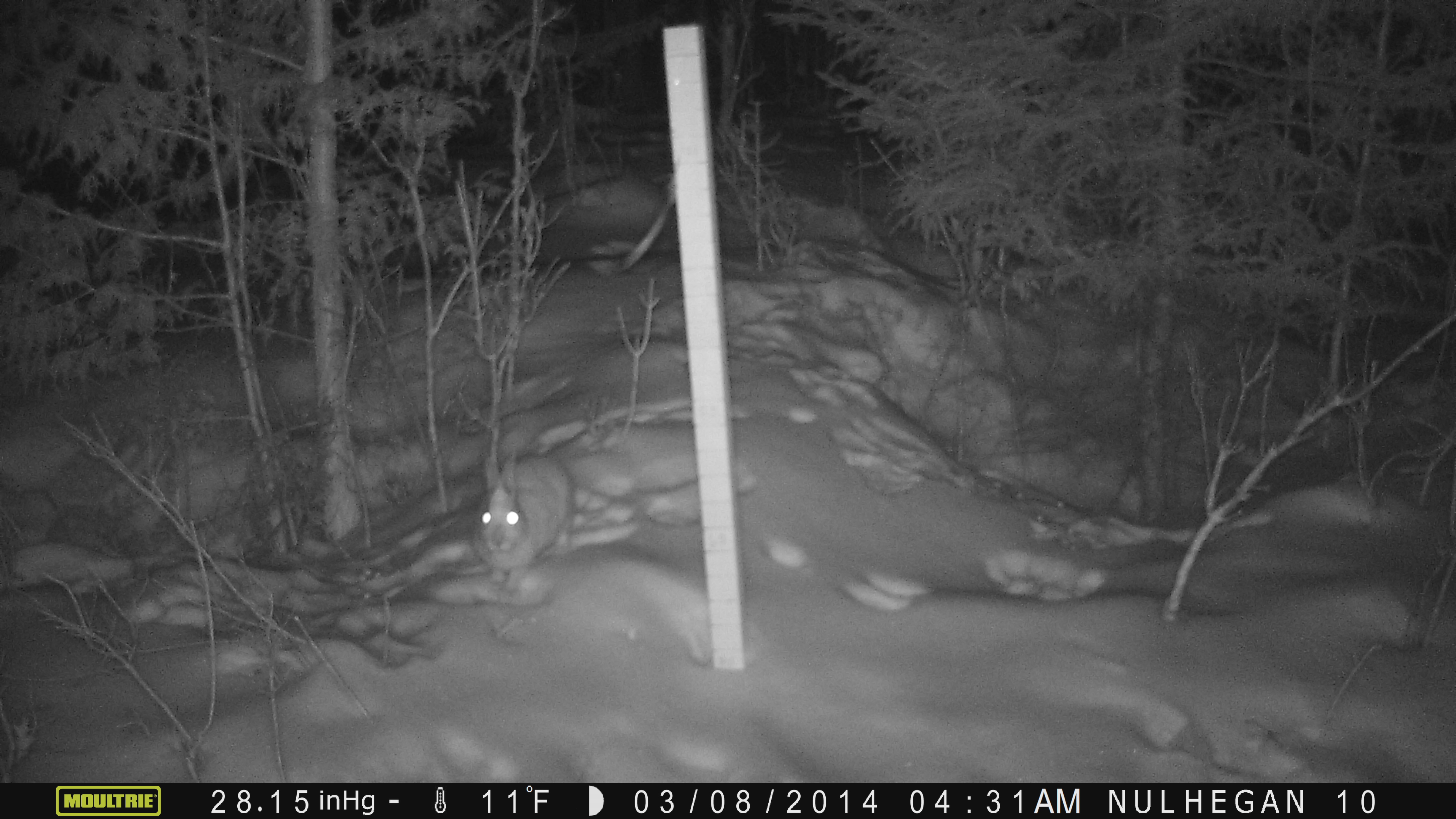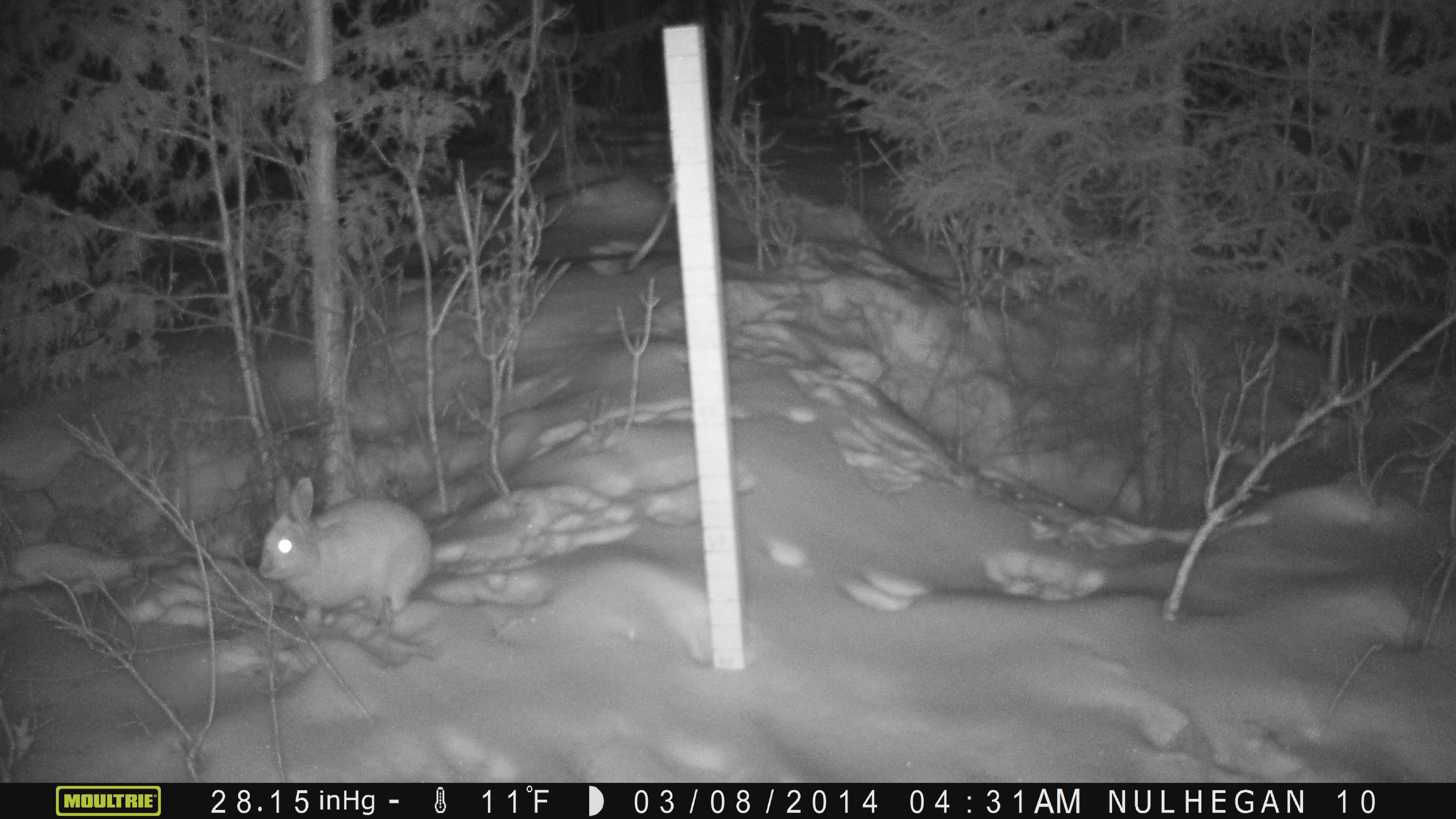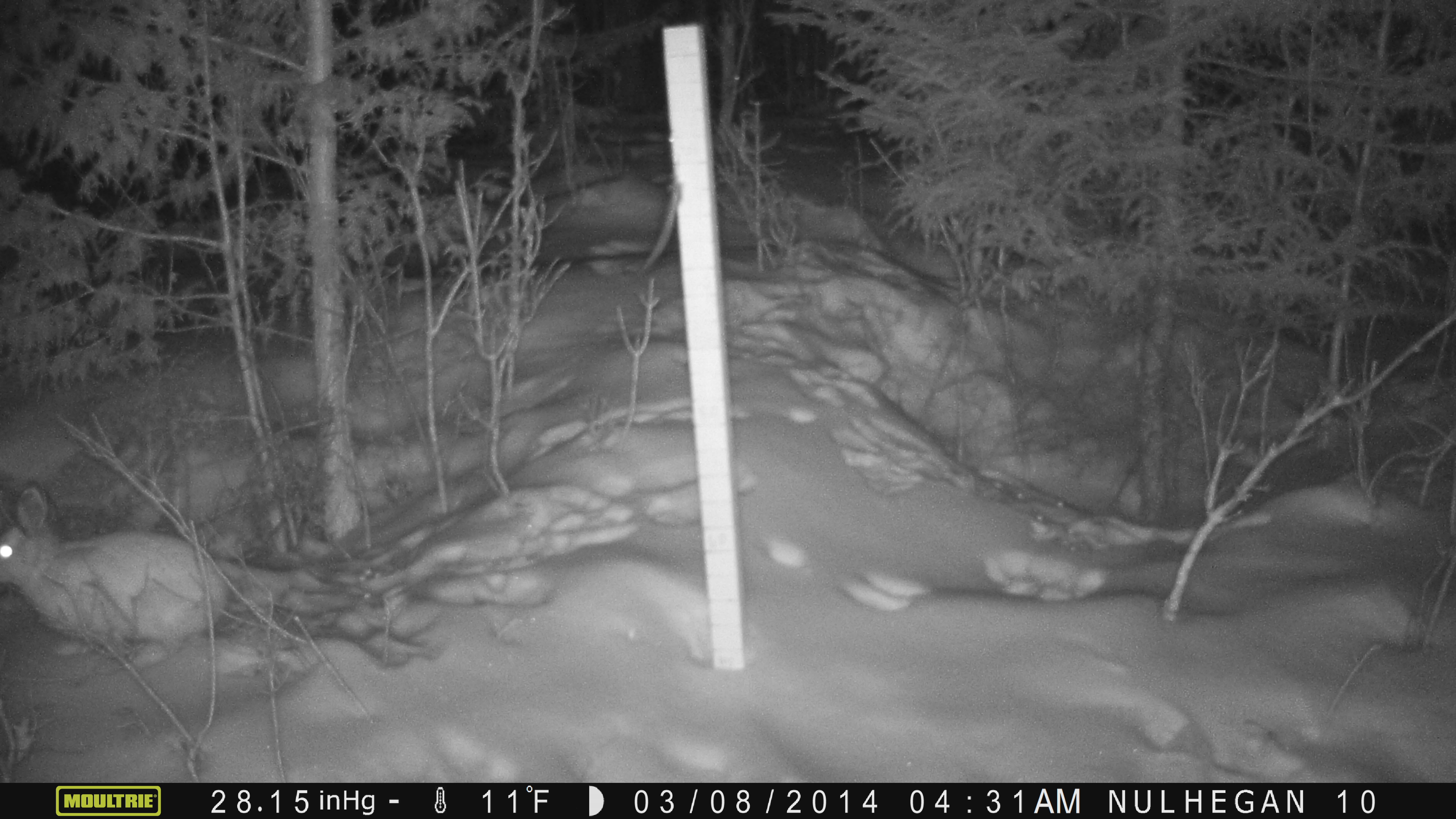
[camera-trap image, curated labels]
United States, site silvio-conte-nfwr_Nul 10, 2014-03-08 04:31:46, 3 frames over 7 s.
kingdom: Animalia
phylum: Chordata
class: Mammalia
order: Lagomorpha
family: Leporidae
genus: Lepus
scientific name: Lepus americanus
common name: snowshoe hare